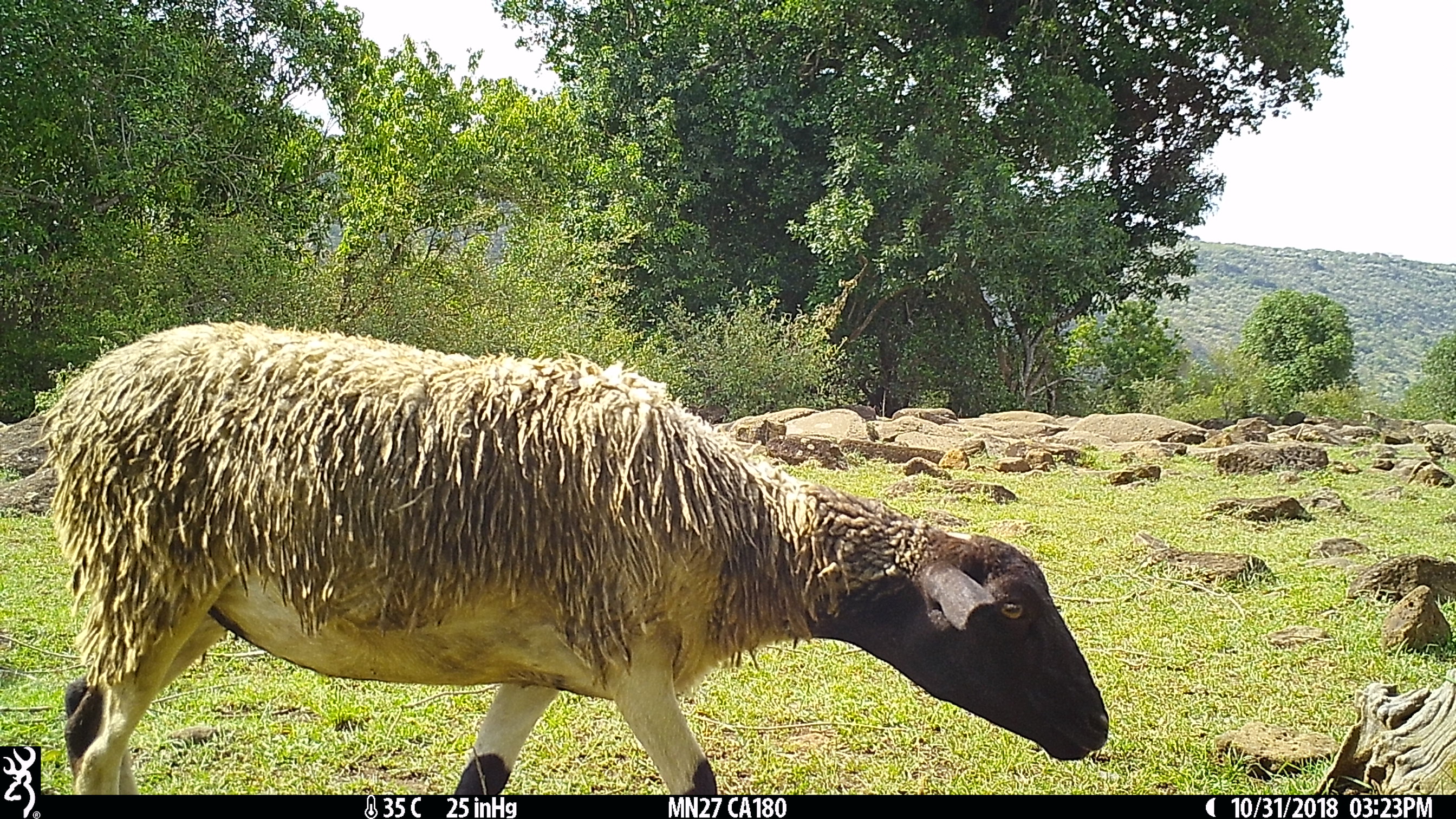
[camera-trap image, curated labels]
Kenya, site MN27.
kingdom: Animalia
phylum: Chordata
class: Mammalia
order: Artiodactyla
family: Bovidae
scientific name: Bovidae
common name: sheep or goat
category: shoat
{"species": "shoat (sheep or goat) (Bovidae)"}